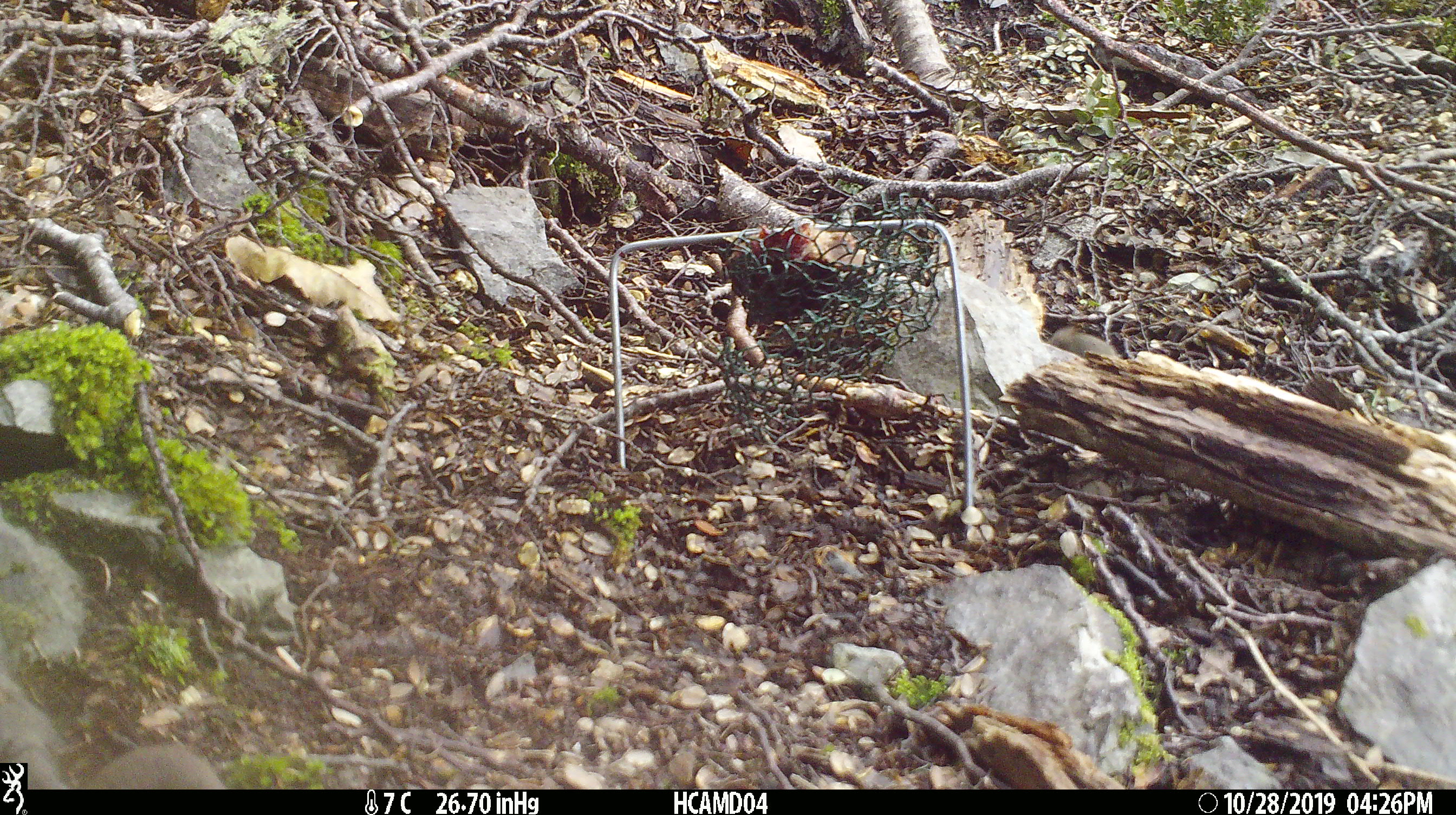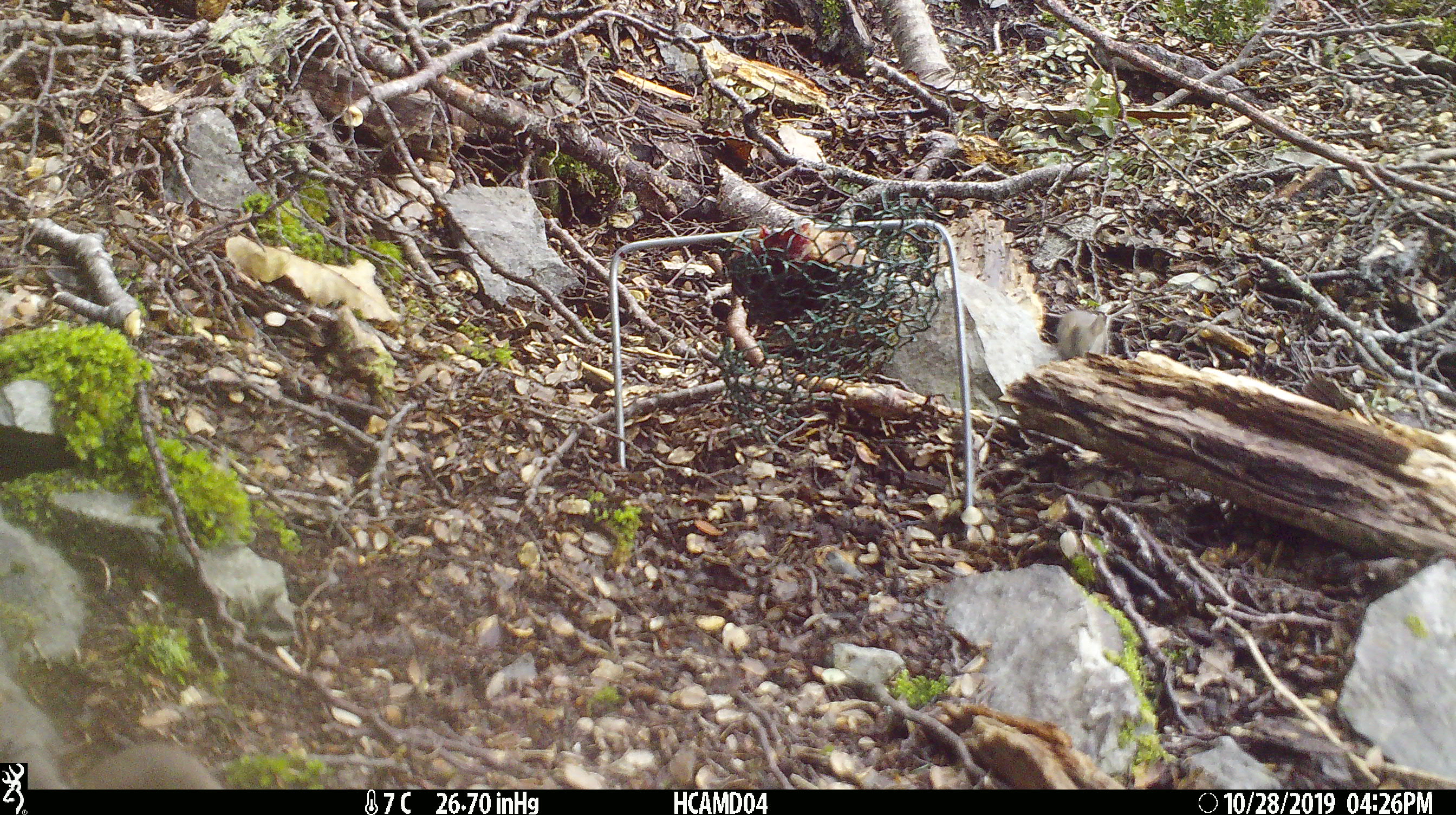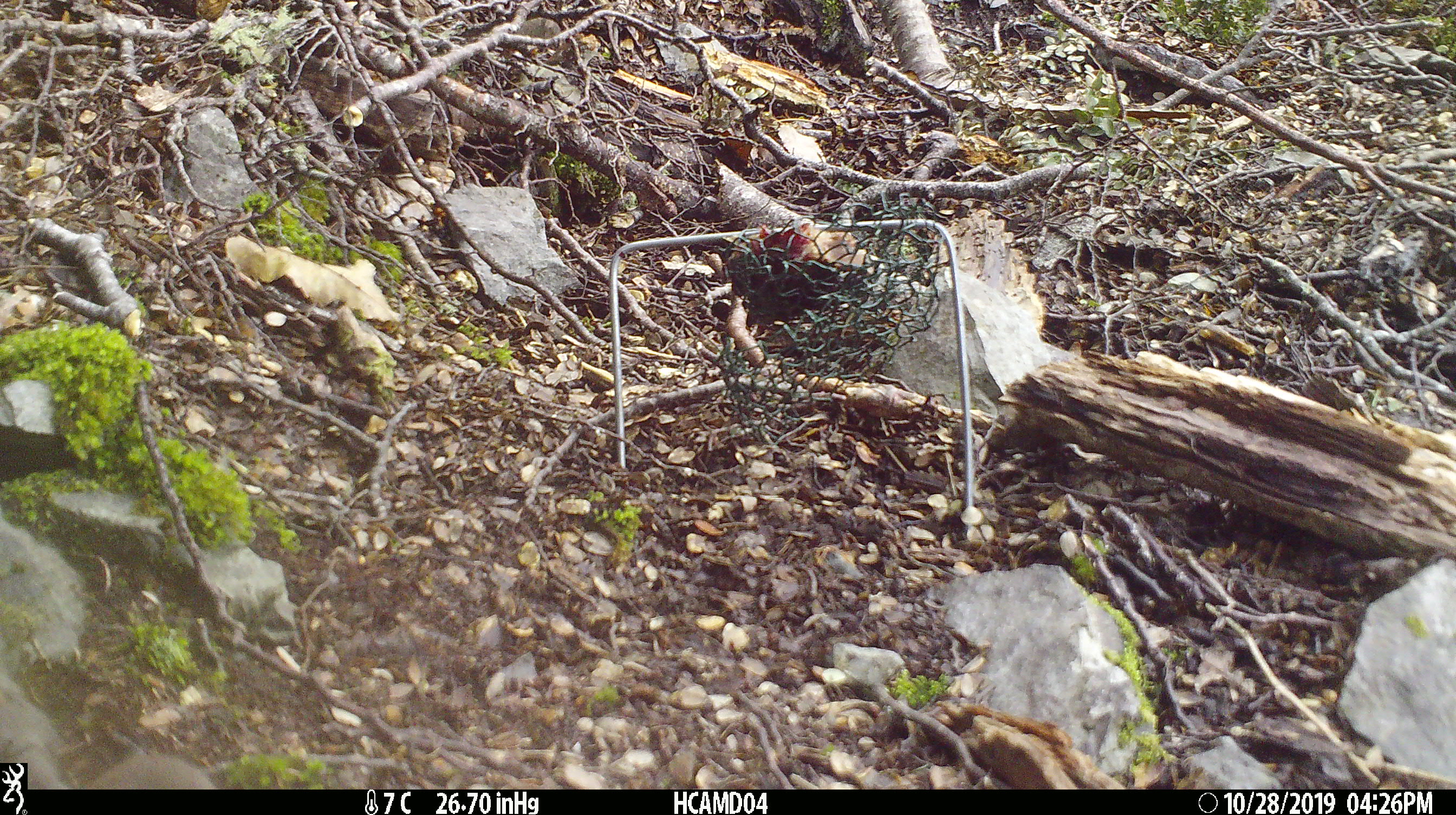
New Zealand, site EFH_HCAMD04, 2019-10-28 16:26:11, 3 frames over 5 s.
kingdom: Animalia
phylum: Chordata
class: Mammalia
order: Rodentia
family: Muridae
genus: Mus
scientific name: Mus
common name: mouse